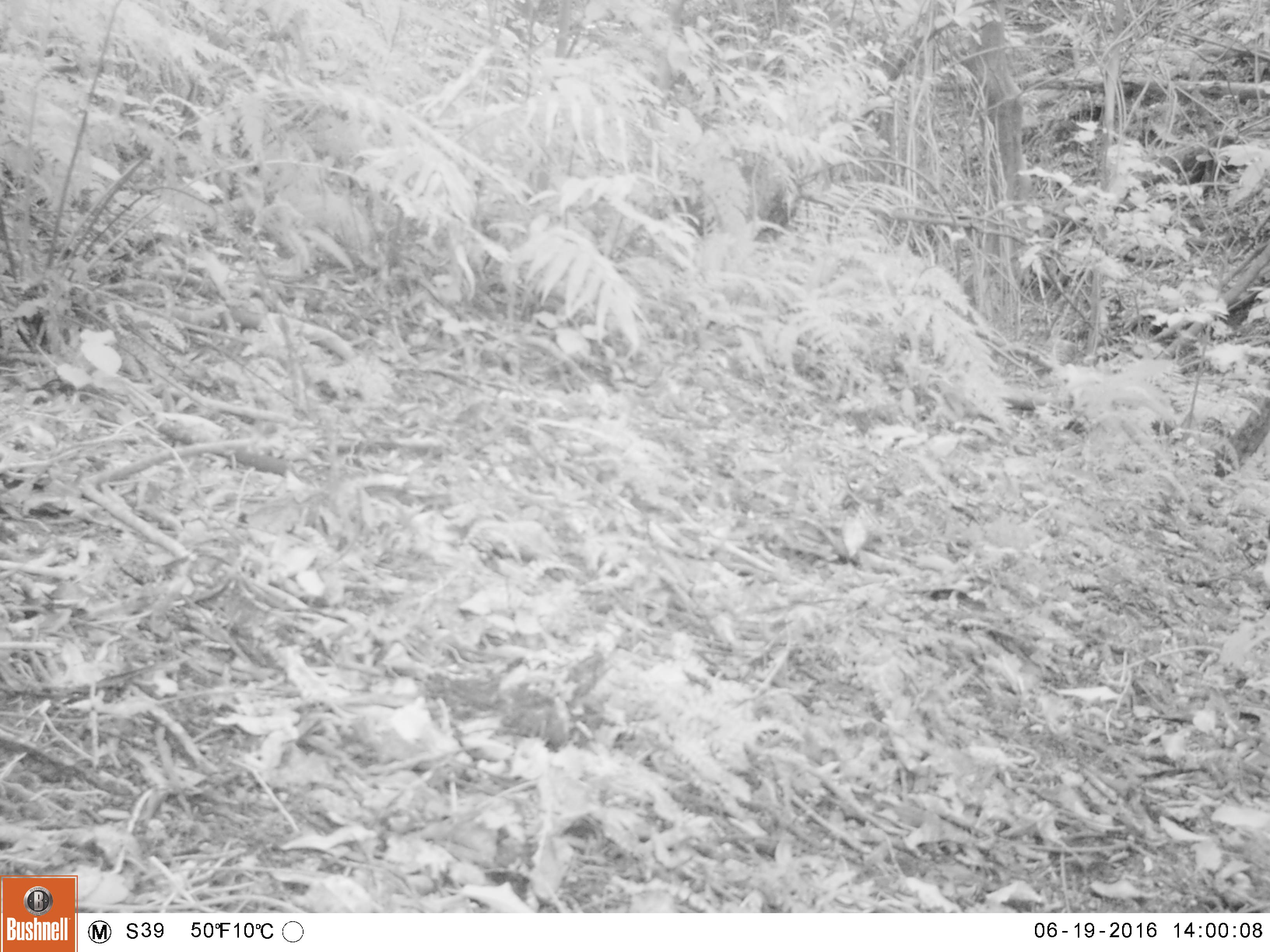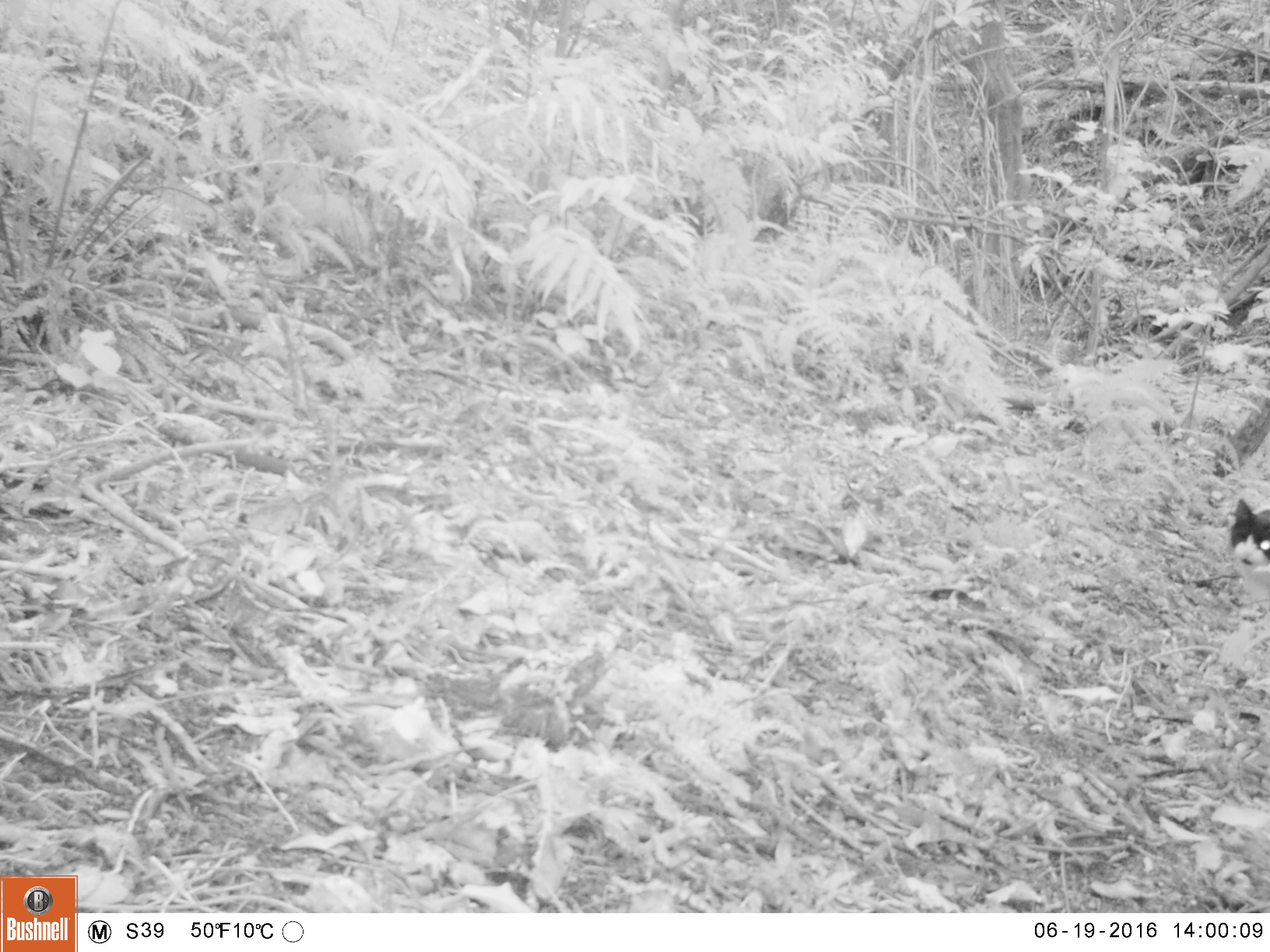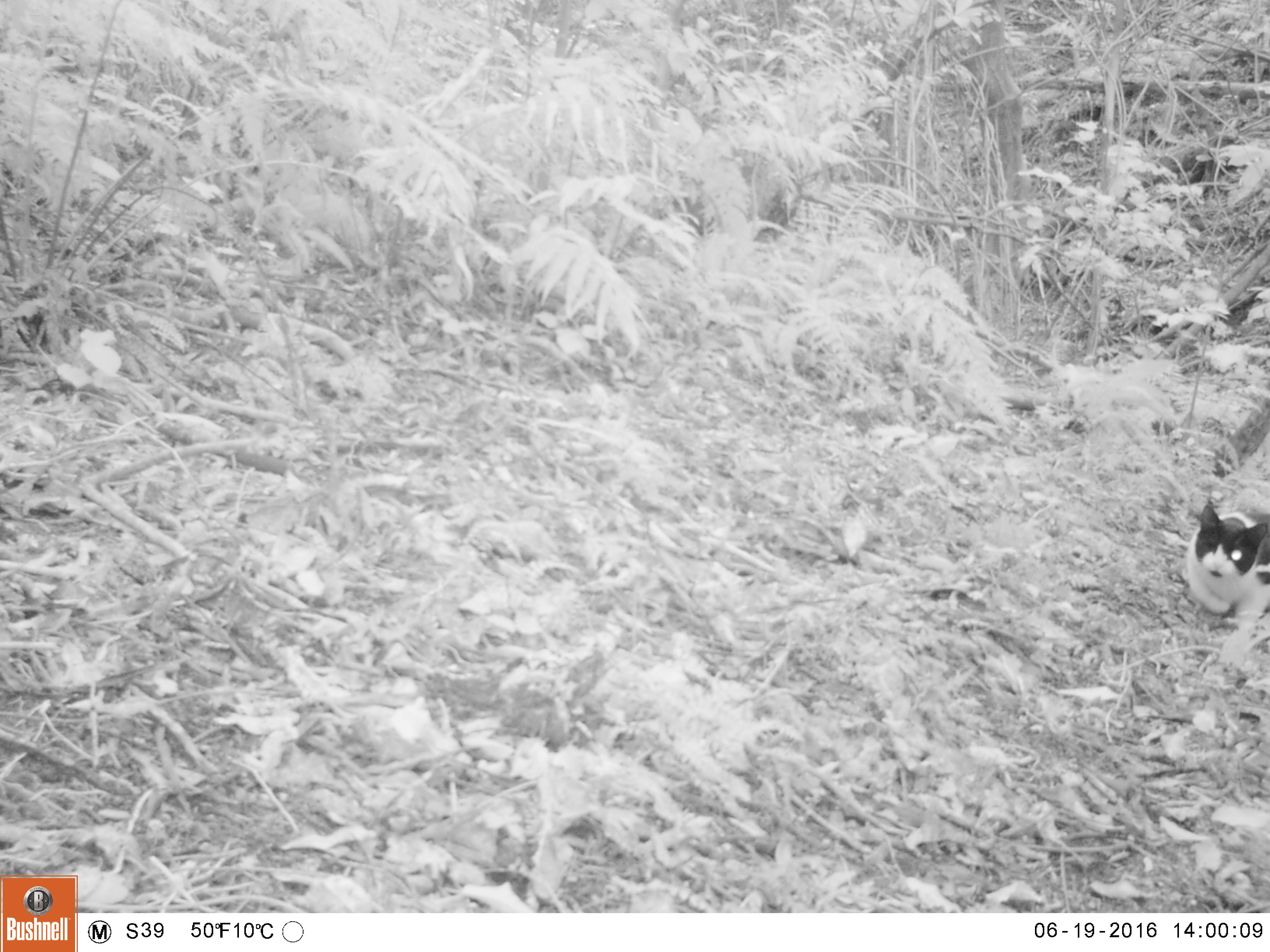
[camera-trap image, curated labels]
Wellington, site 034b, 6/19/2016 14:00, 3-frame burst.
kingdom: Animalia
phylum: Chordata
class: Mammalia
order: Carnivora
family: Felidae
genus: Felis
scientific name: Felis catus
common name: cat